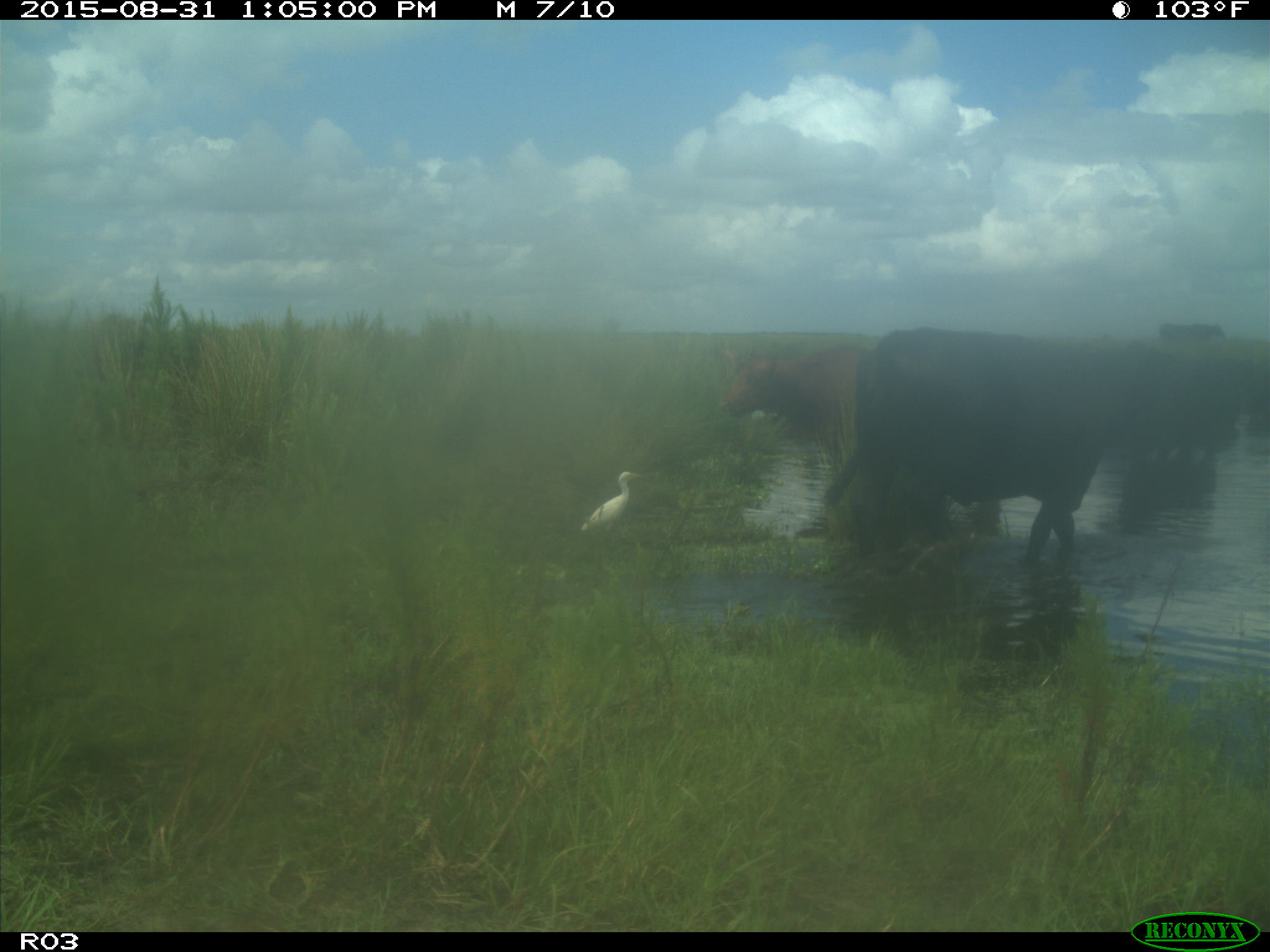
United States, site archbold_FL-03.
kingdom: Animalia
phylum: Chordata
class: Mammalia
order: Artiodactyla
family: Bovidae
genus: Bos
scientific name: Bos taurus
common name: domestic cow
Bos taurus (domestic cow).